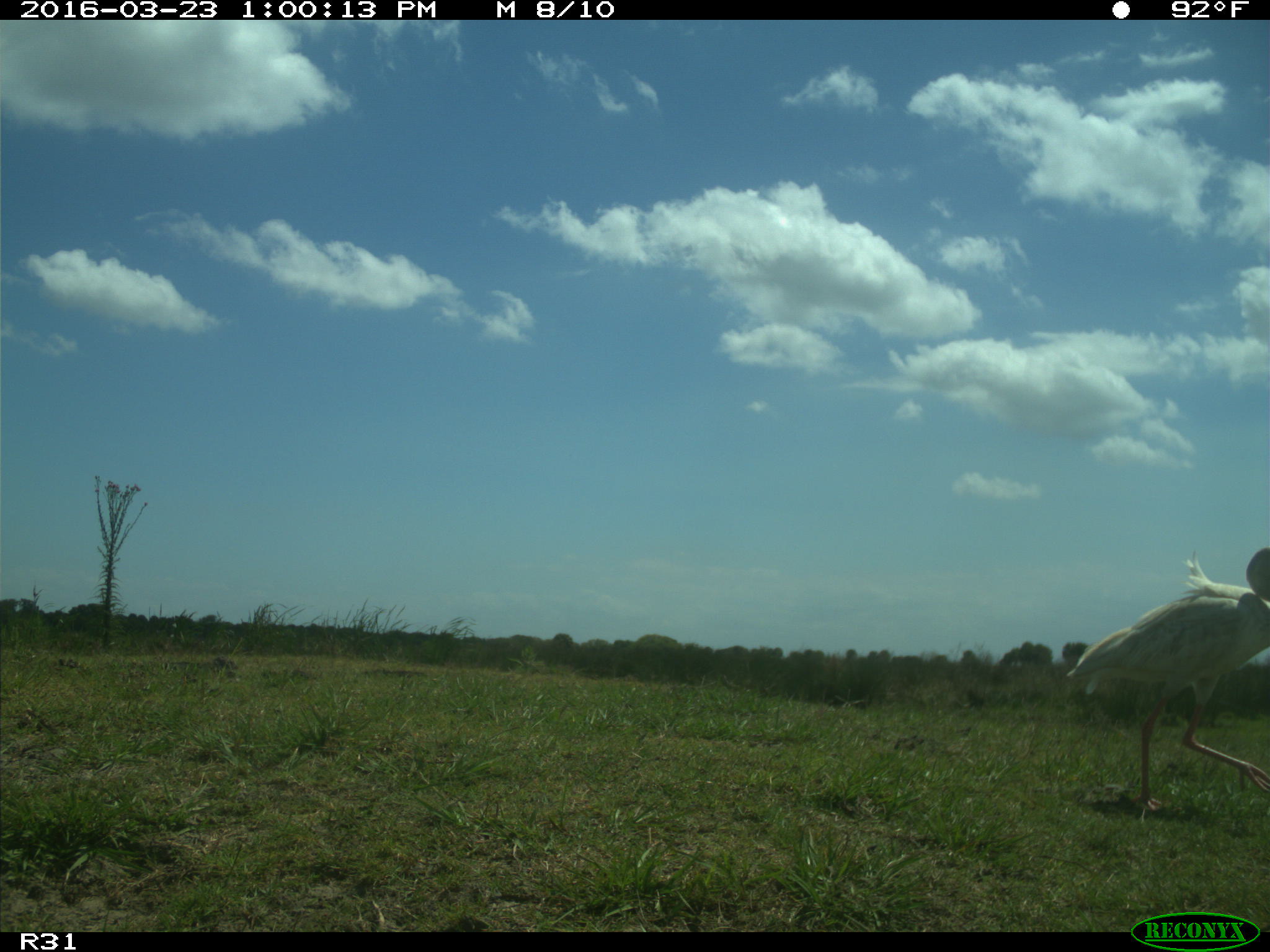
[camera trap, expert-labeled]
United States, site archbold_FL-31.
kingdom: Animalia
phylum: Chordata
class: Aves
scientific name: Aves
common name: birds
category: unidentified bird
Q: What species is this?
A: Unidentified bird (birds) (Aves).